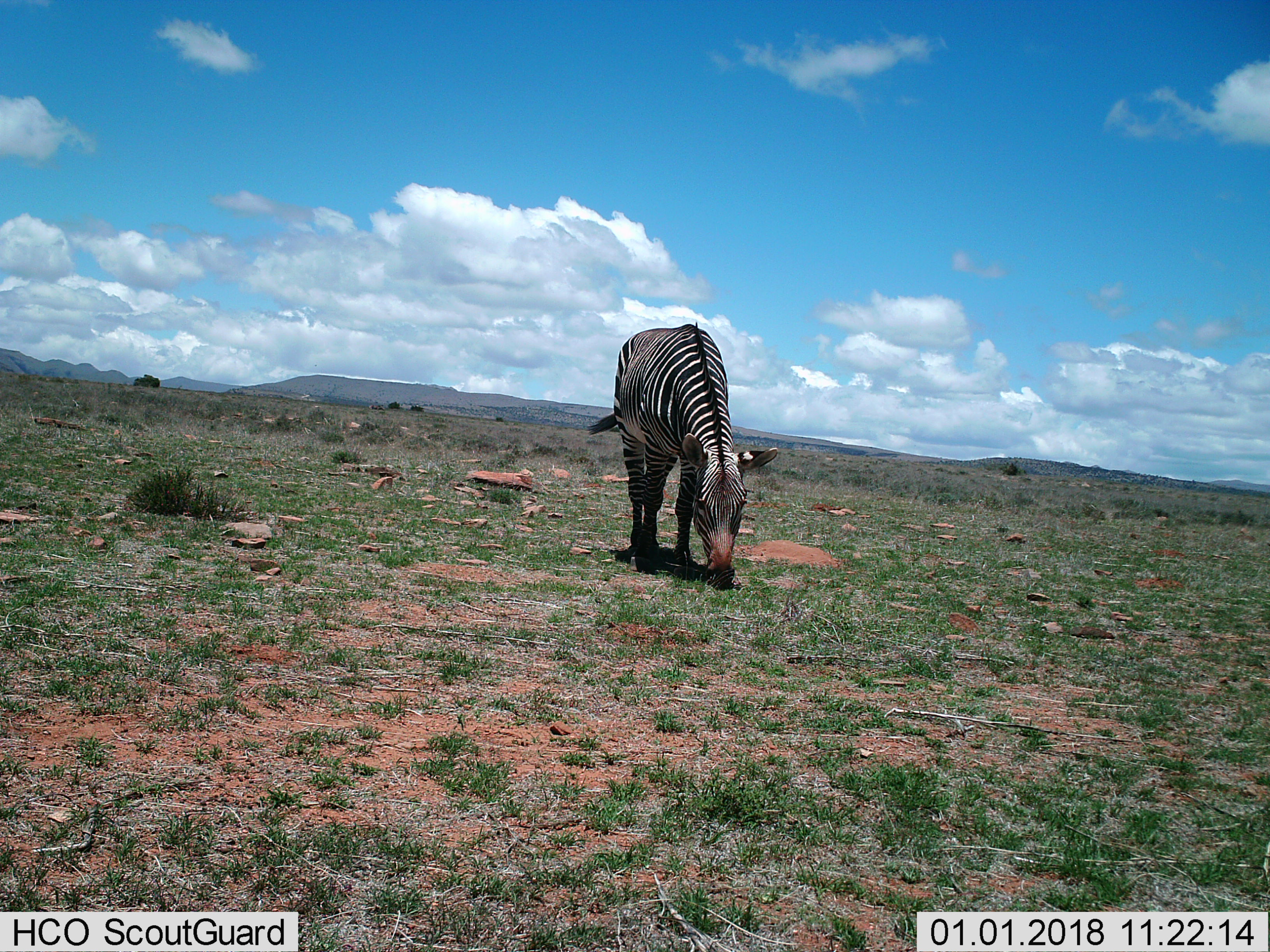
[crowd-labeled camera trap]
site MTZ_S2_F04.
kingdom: Animalia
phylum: Chordata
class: Mammalia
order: Perissodactyla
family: Equidae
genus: Equus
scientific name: Equus zebra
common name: mountain zebra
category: zebramountain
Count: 1.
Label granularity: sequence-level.